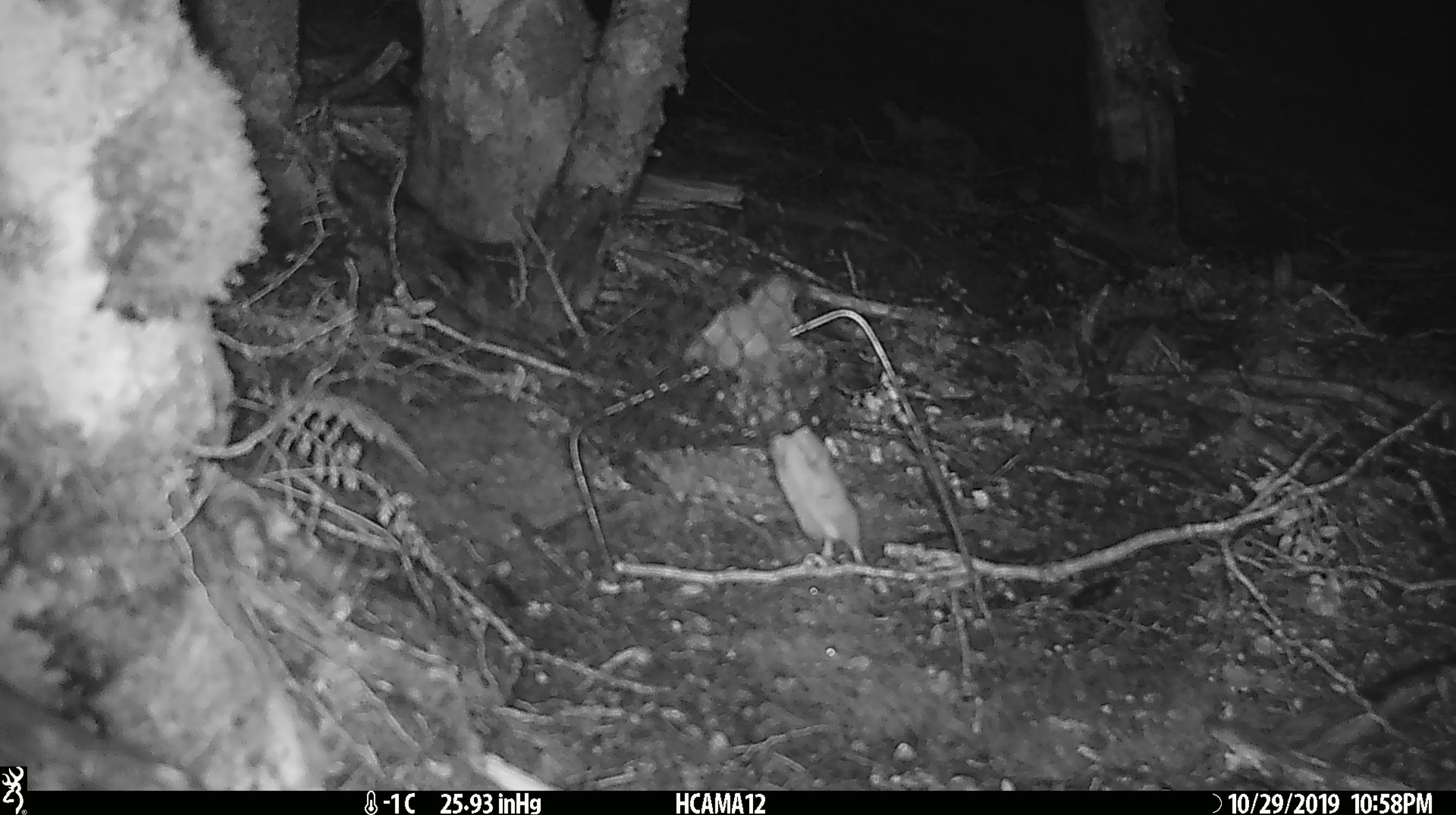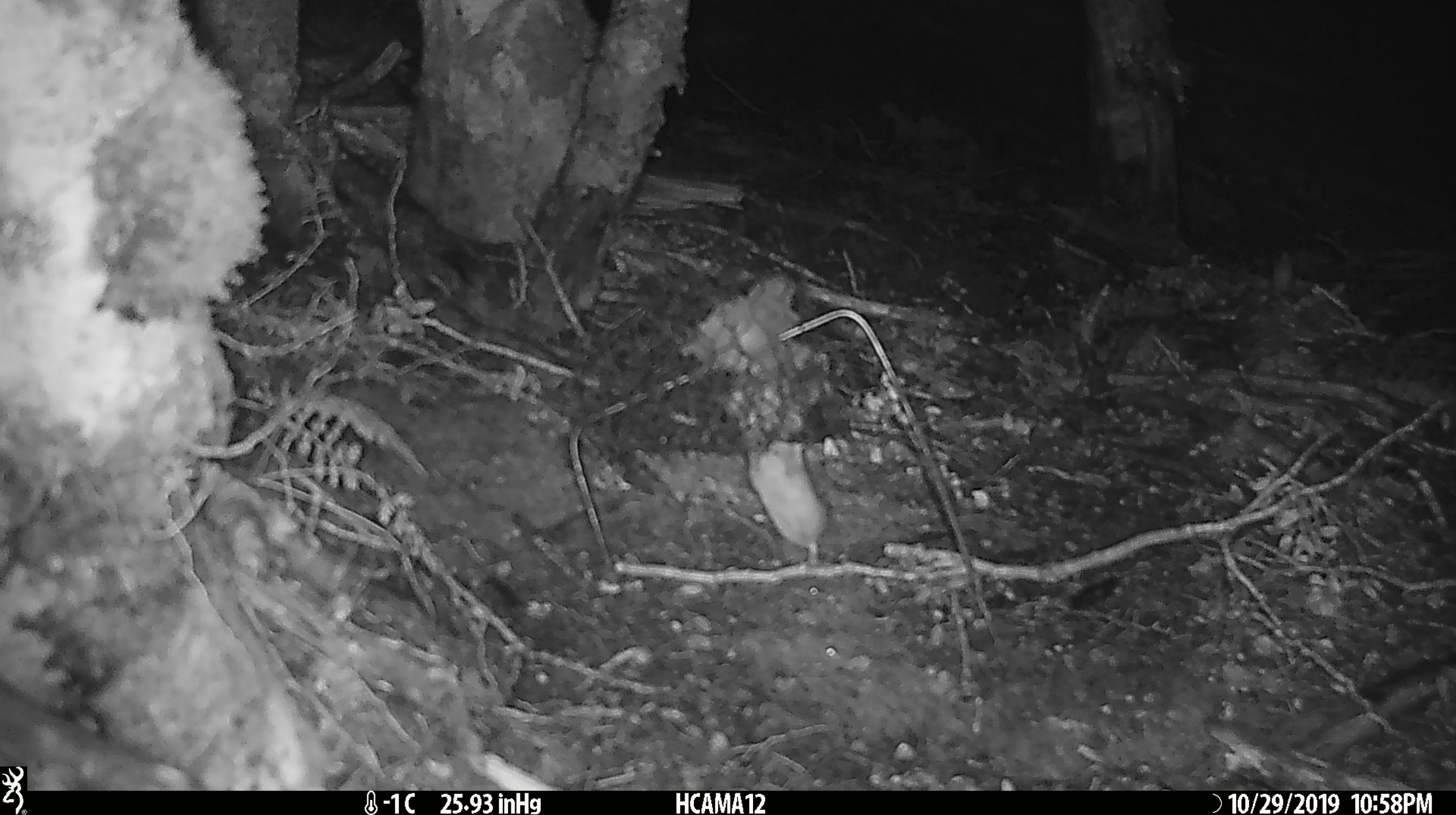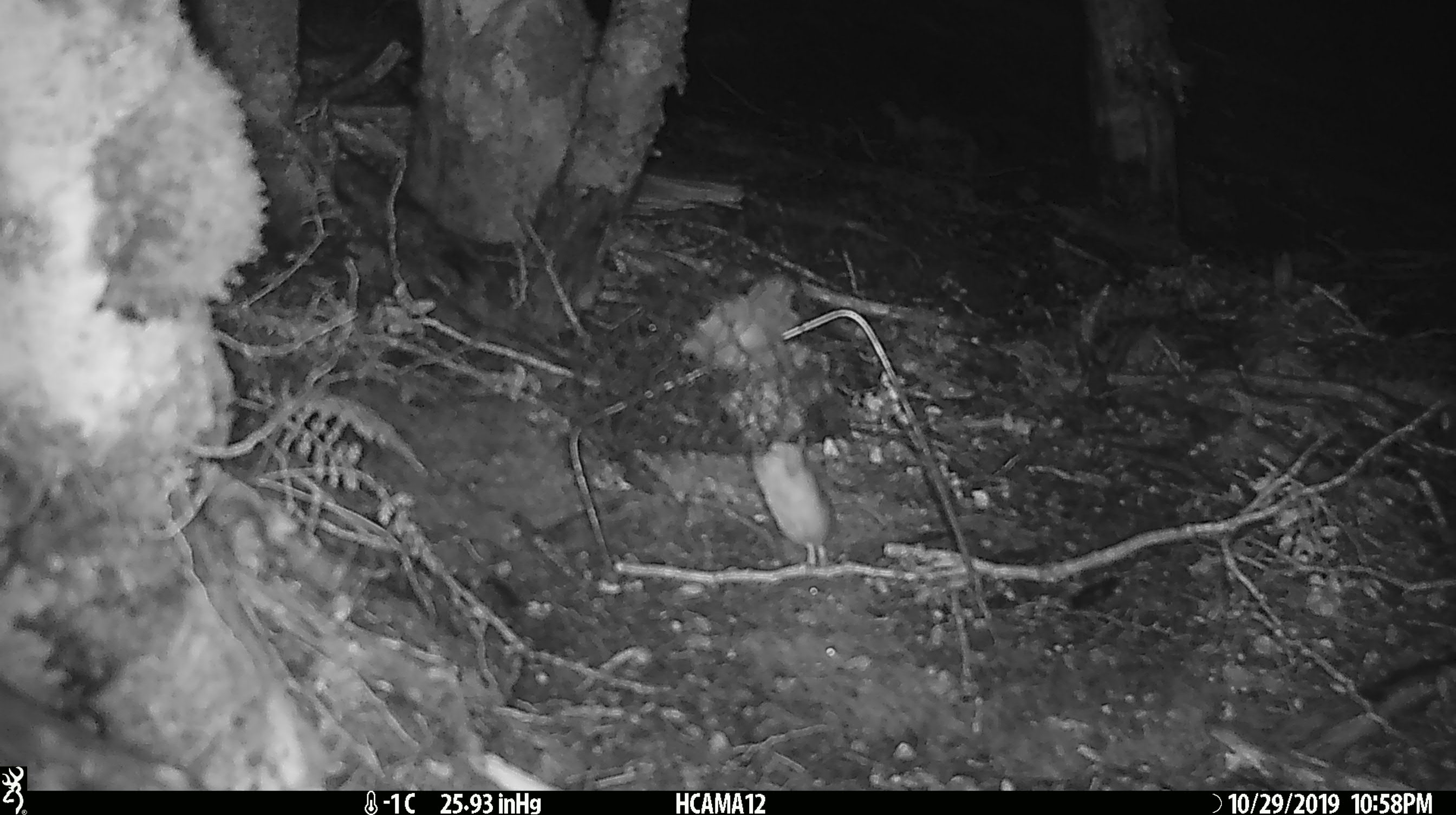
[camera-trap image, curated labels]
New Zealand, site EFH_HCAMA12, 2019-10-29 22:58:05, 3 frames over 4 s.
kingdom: Animalia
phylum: Chordata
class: Mammalia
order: Rodentia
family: Muridae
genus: Mus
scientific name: Mus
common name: mouse